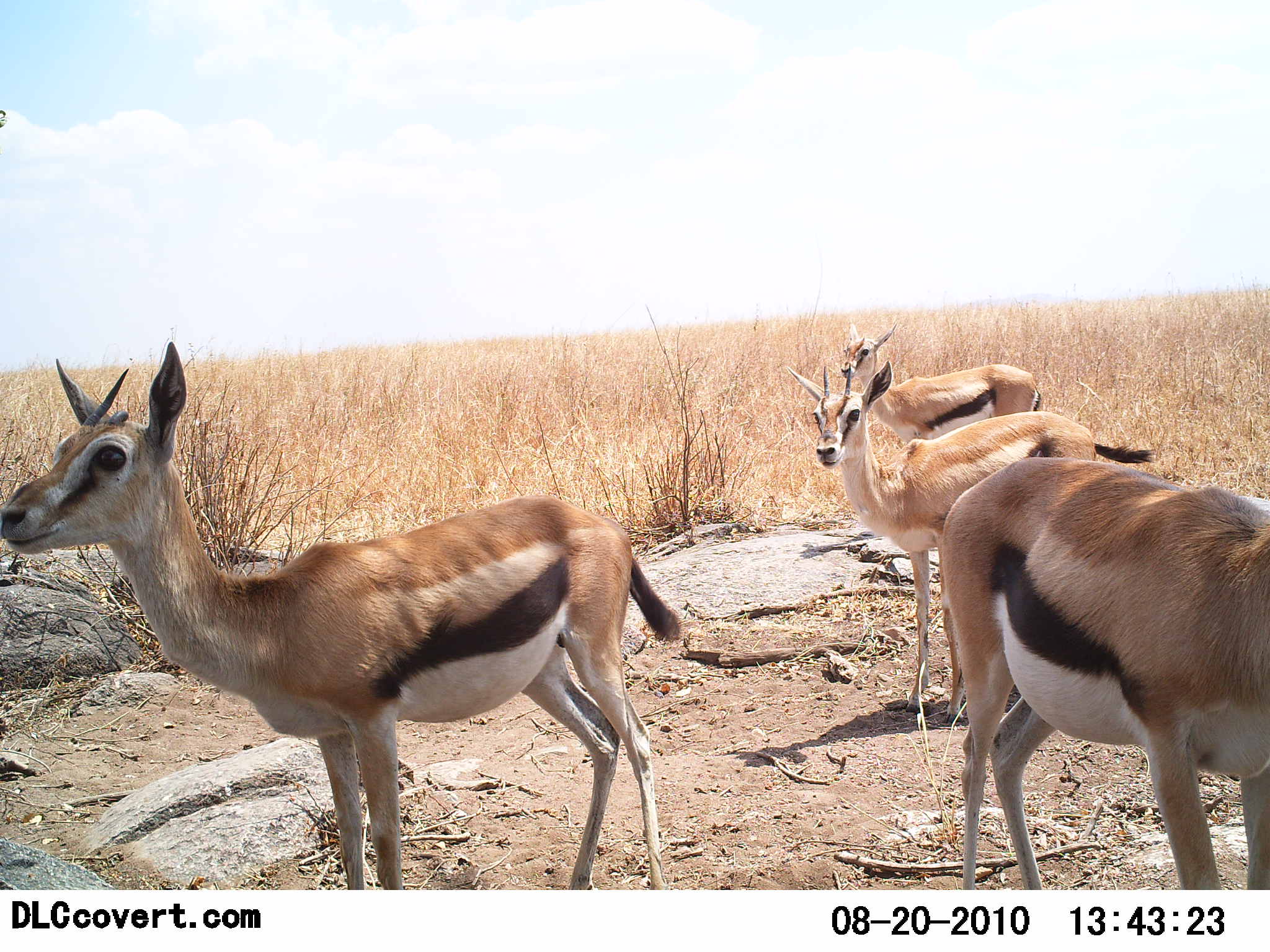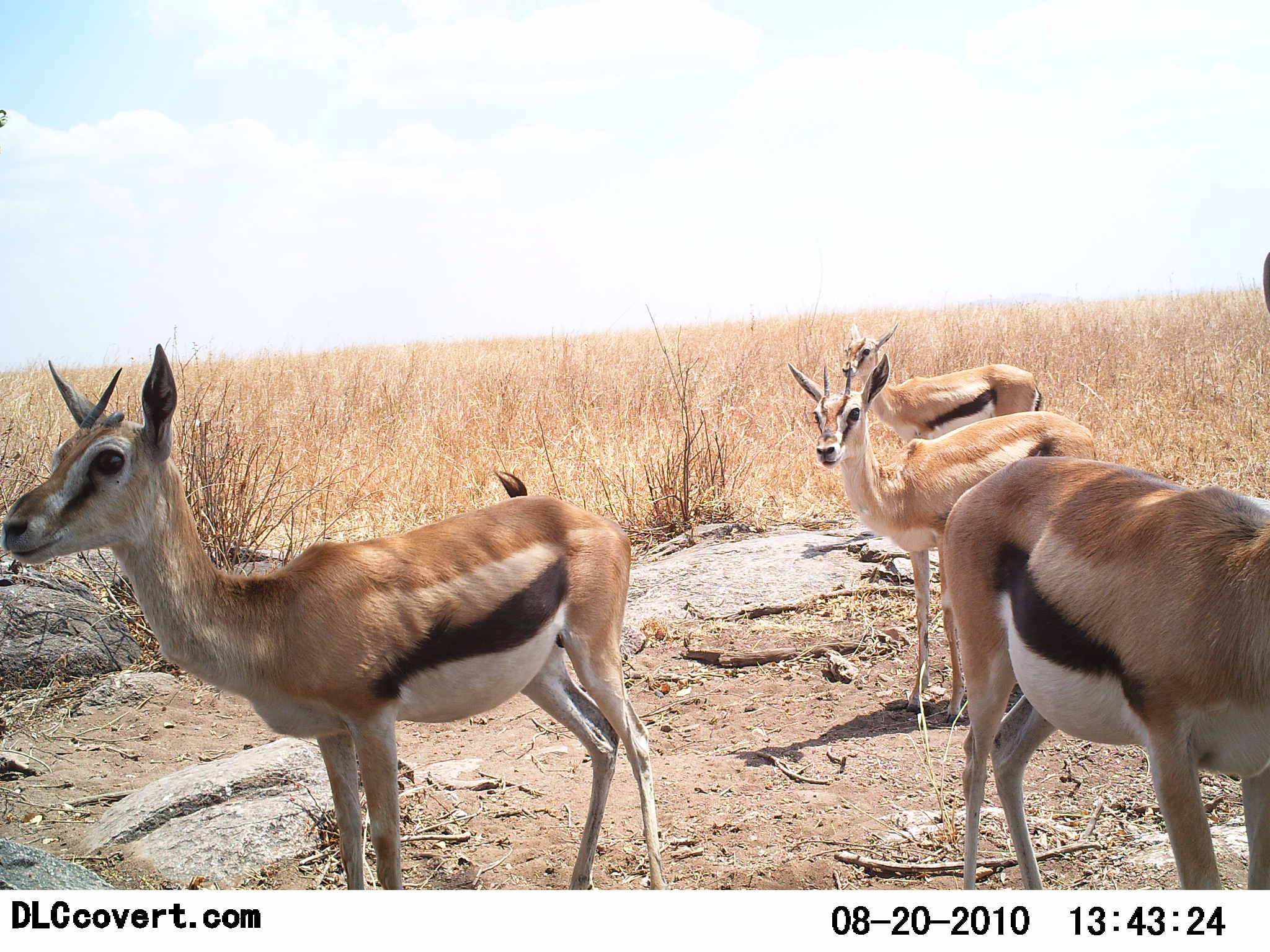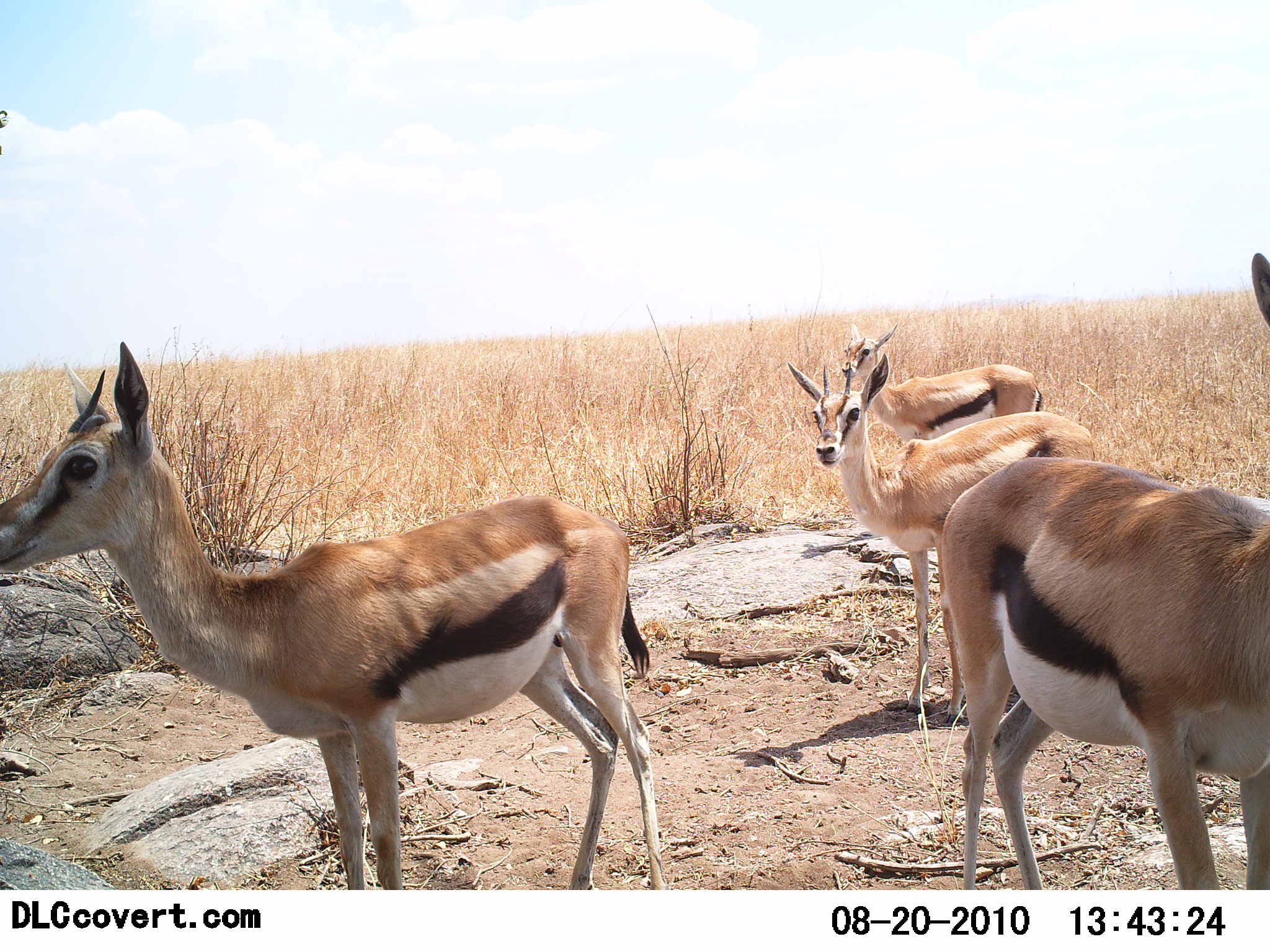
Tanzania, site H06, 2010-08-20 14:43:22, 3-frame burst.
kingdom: Animalia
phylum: Chordata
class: Mammalia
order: Artiodactyla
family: Bovidae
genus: Eudorcas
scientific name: Eudorcas thomsonii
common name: thomson's gazelle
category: gazellethomsons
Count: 4.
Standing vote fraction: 100%.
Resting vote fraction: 0%.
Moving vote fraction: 0%.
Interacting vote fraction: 0%.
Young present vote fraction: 6%.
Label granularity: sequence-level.